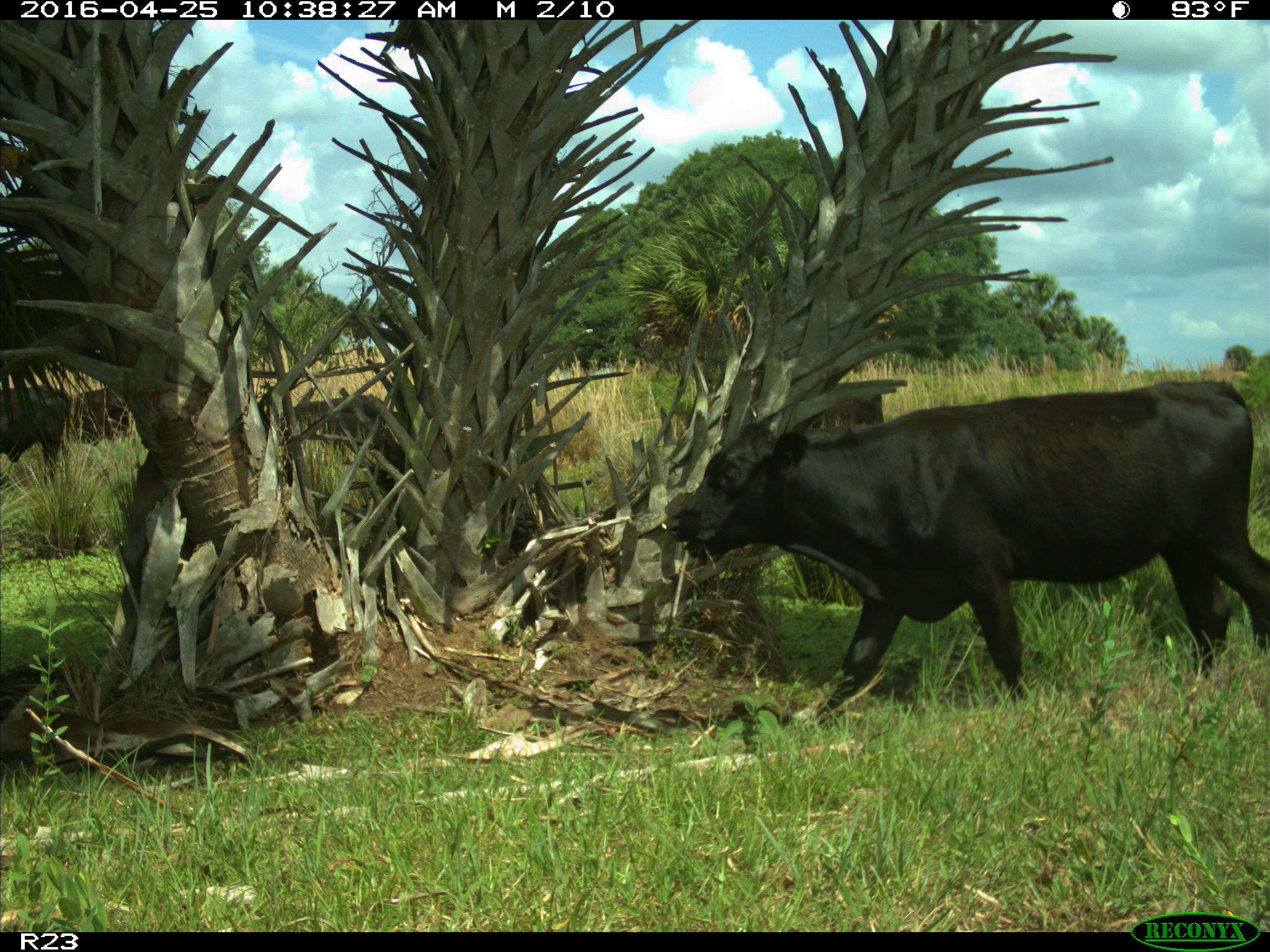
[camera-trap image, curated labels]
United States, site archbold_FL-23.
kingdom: Animalia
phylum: Chordata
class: Mammalia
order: Artiodactyla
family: Bovidae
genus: Bos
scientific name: Bos taurus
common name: domestic cow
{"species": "Bos taurus (domestic cow)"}